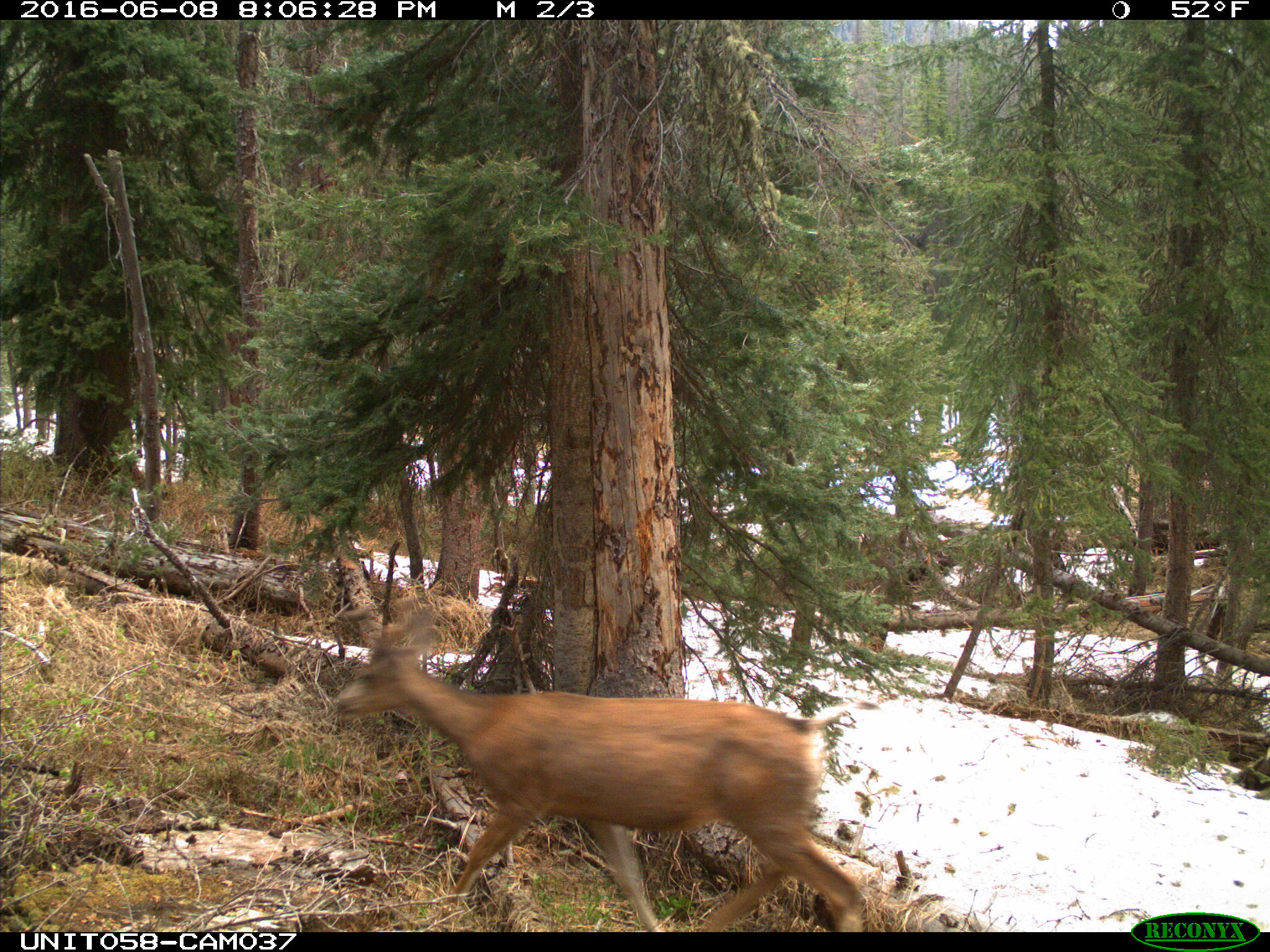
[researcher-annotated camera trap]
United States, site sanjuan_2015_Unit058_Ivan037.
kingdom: Animalia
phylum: Chordata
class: Mammalia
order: Artiodactyla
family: Cervidae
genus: Odocoileus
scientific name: Odocoileus hemionus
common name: mule deer